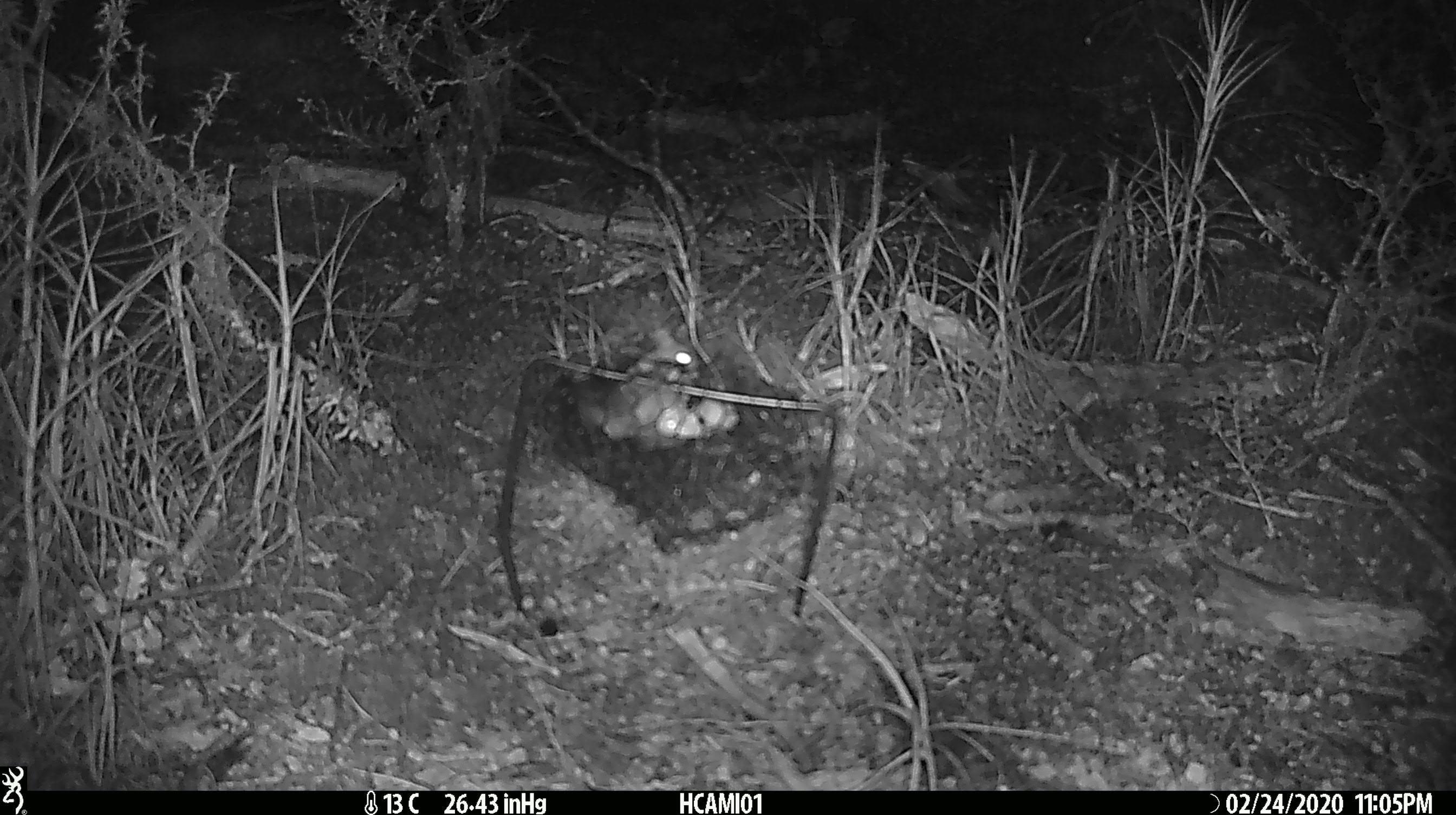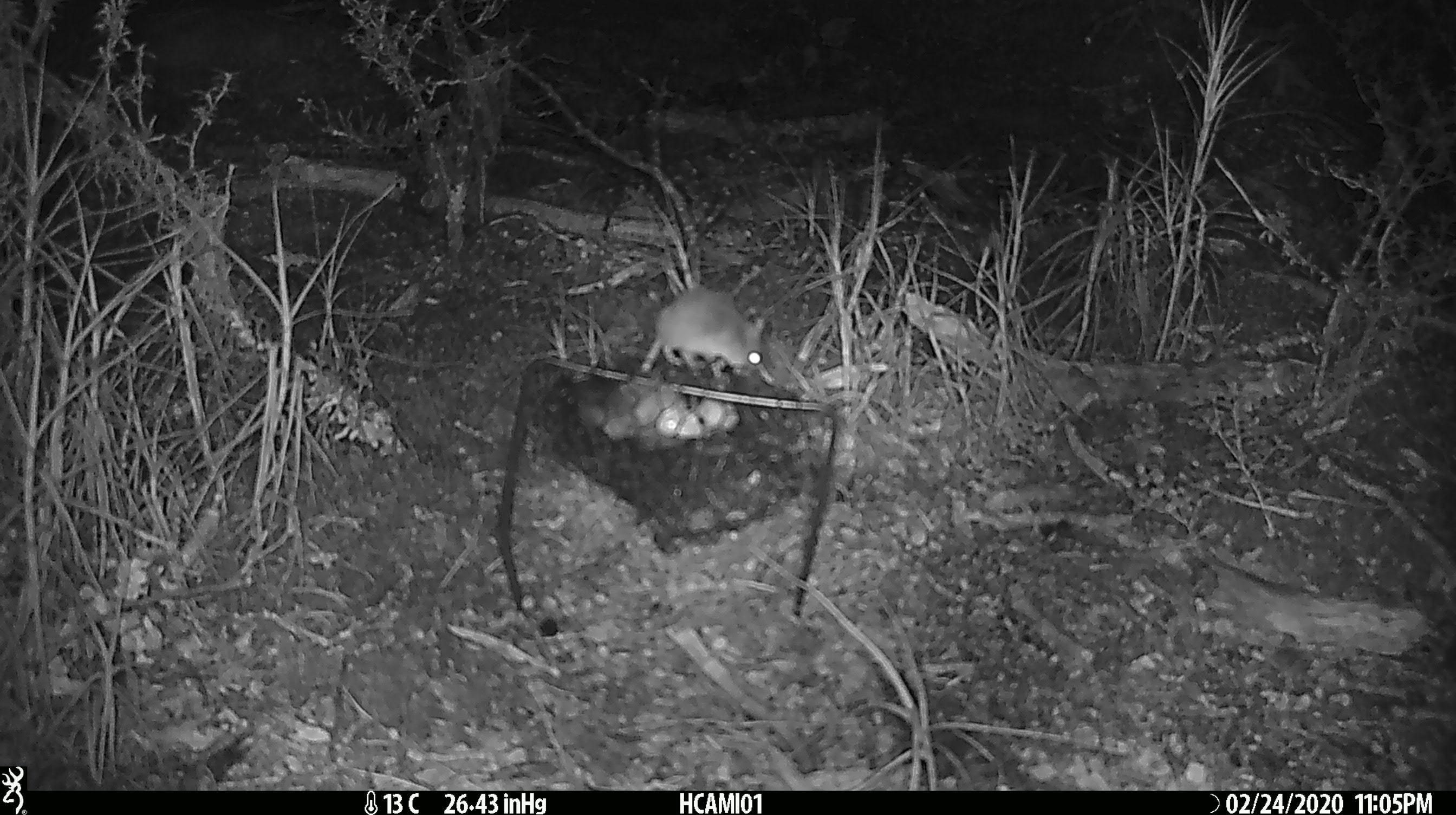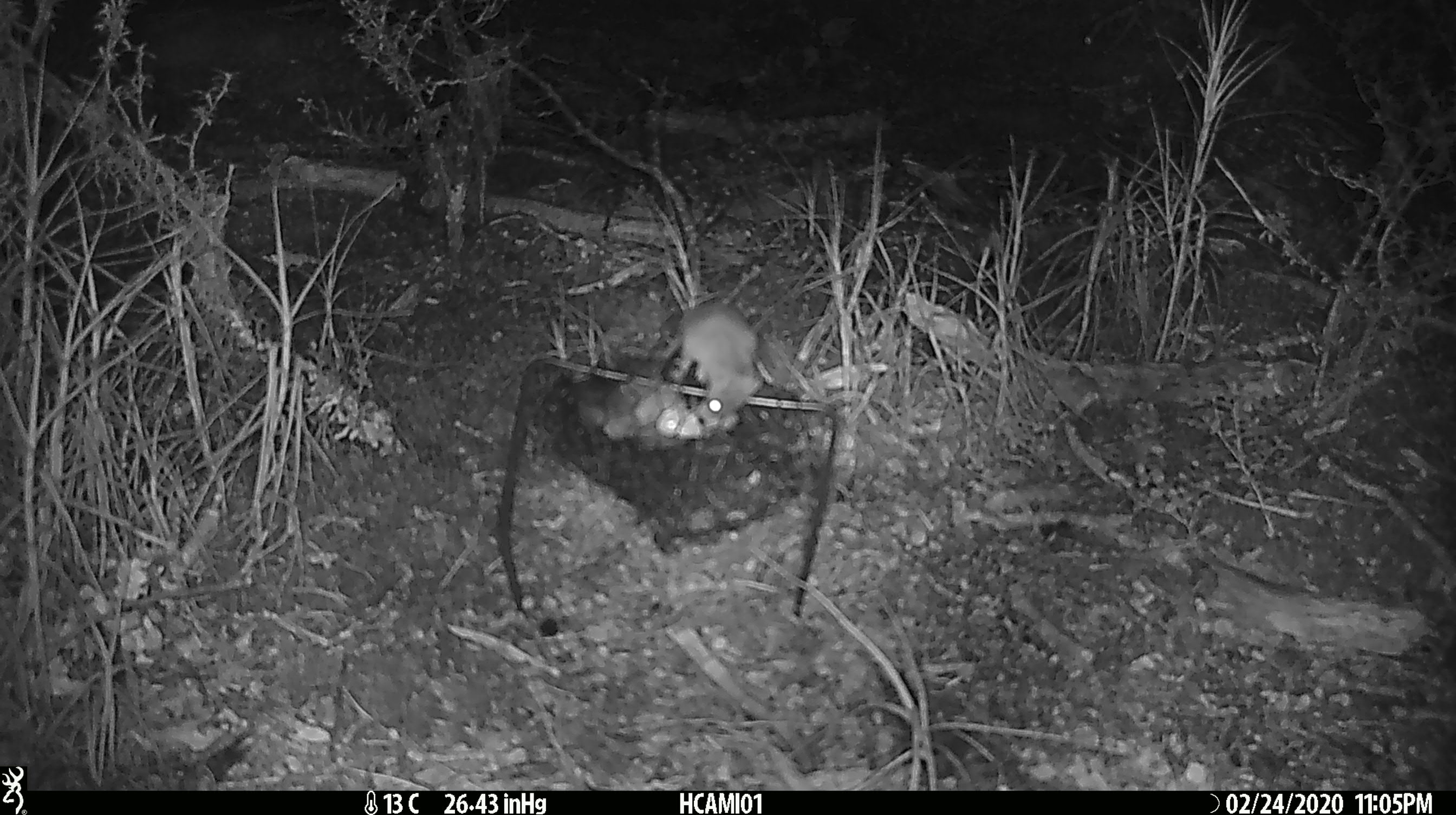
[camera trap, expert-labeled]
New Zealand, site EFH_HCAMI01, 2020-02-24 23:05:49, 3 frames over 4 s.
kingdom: Animalia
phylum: Chordata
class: Mammalia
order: Rodentia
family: Muridae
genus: Mus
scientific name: Mus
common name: mouse